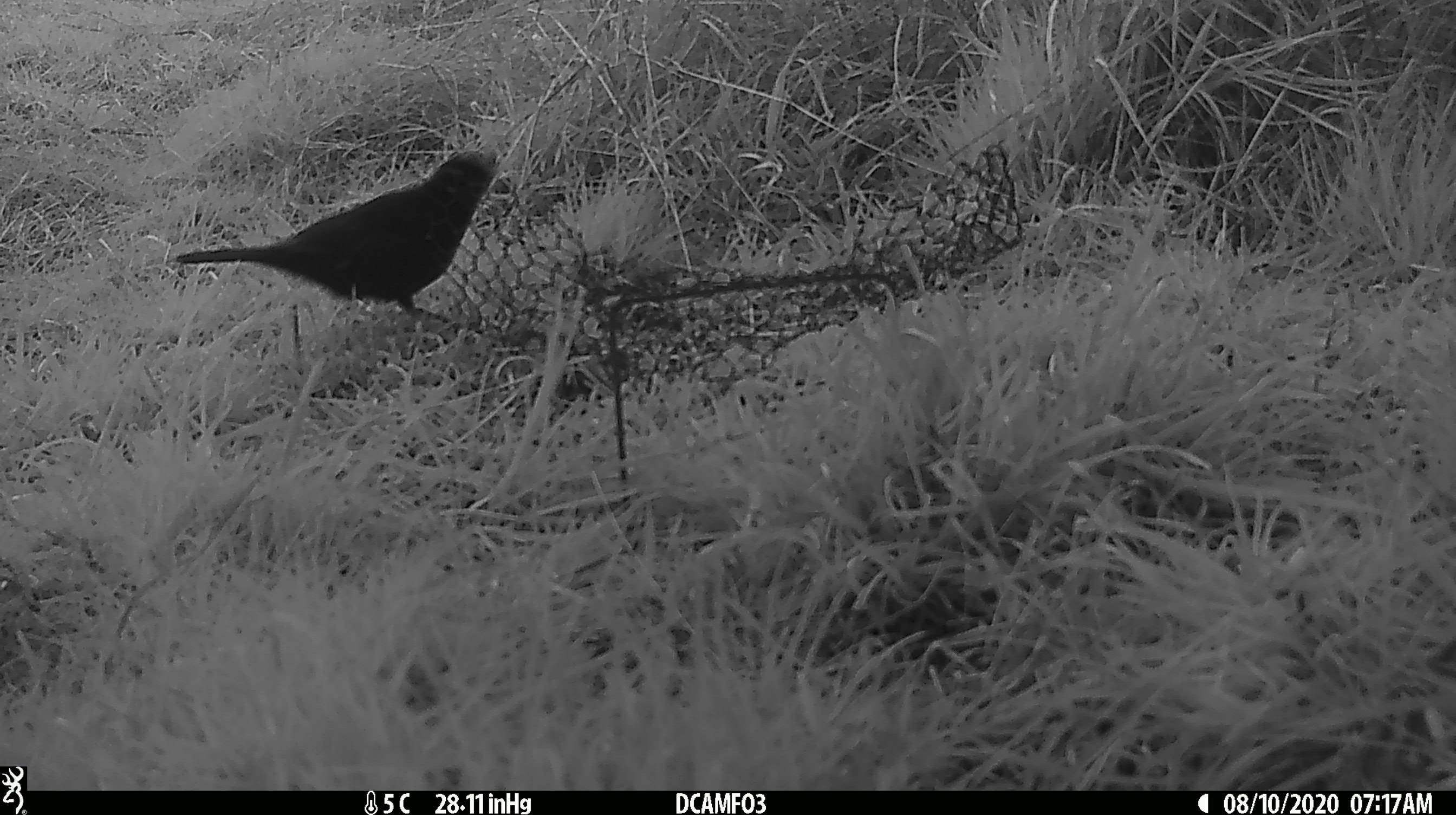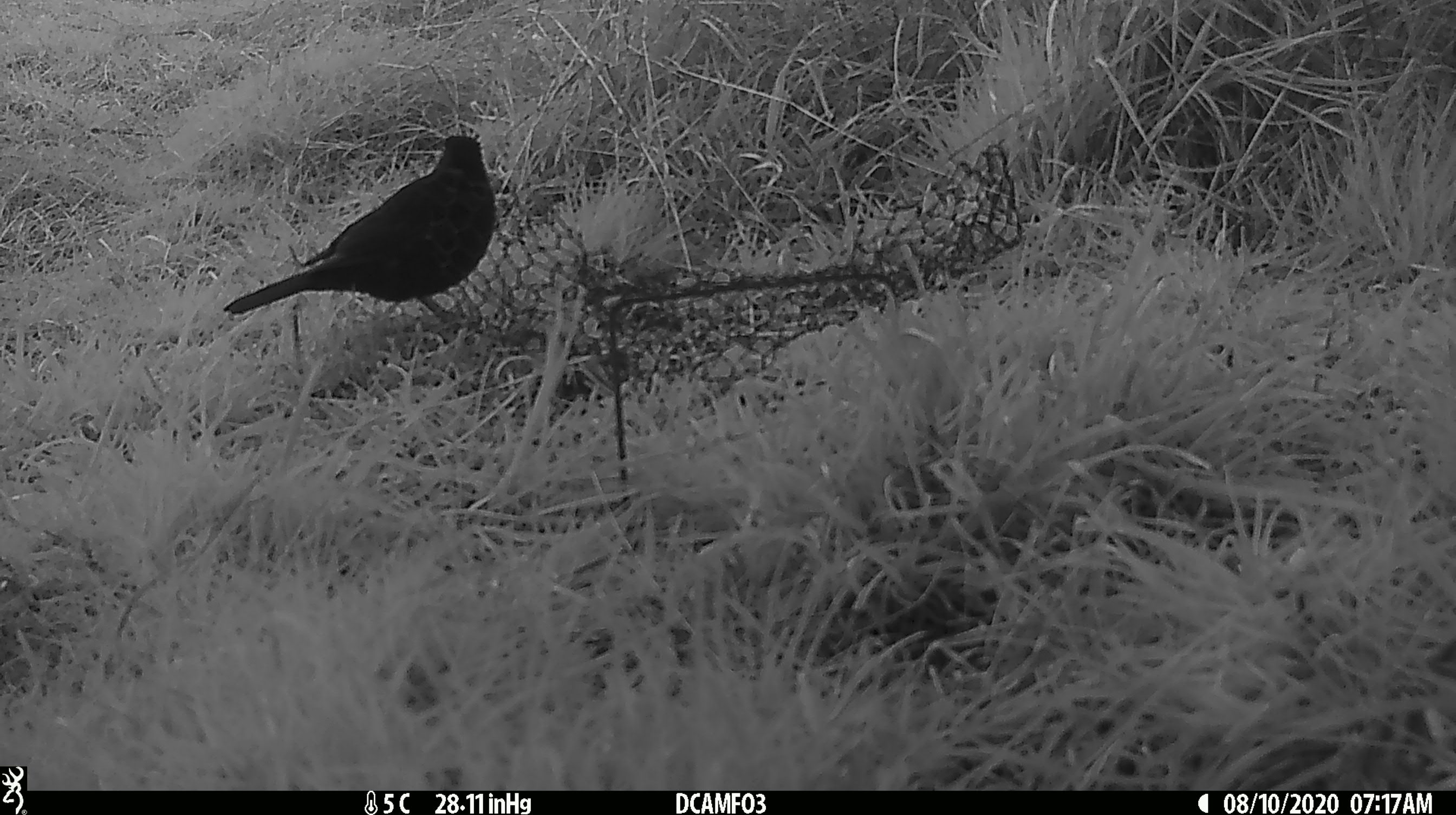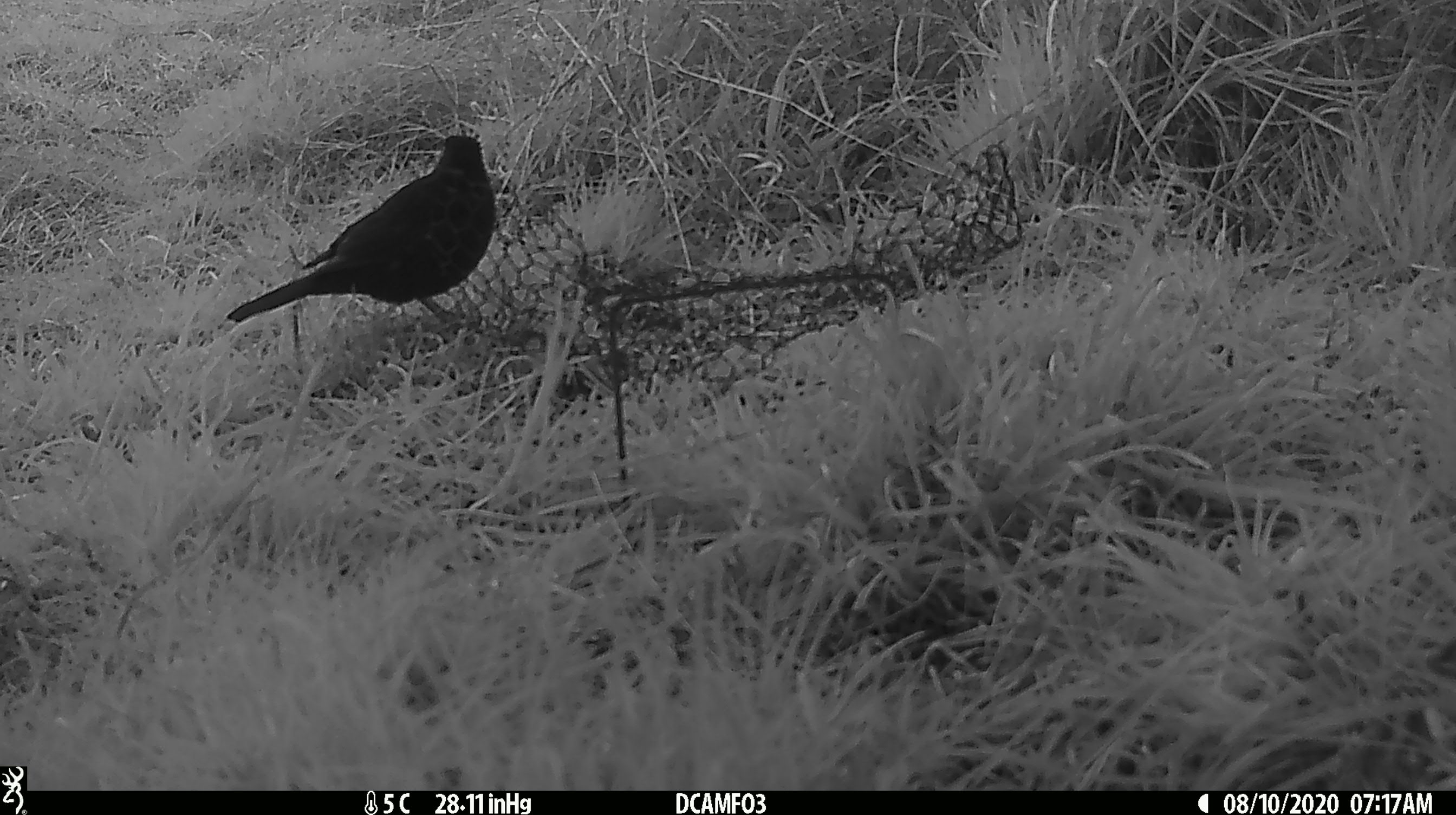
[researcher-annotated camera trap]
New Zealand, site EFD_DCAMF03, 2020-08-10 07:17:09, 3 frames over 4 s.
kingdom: Animalia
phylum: Chordata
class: Aves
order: Passeriformes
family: Turdidae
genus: Turdus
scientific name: Turdus merula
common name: eurasian blackbird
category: blackbird